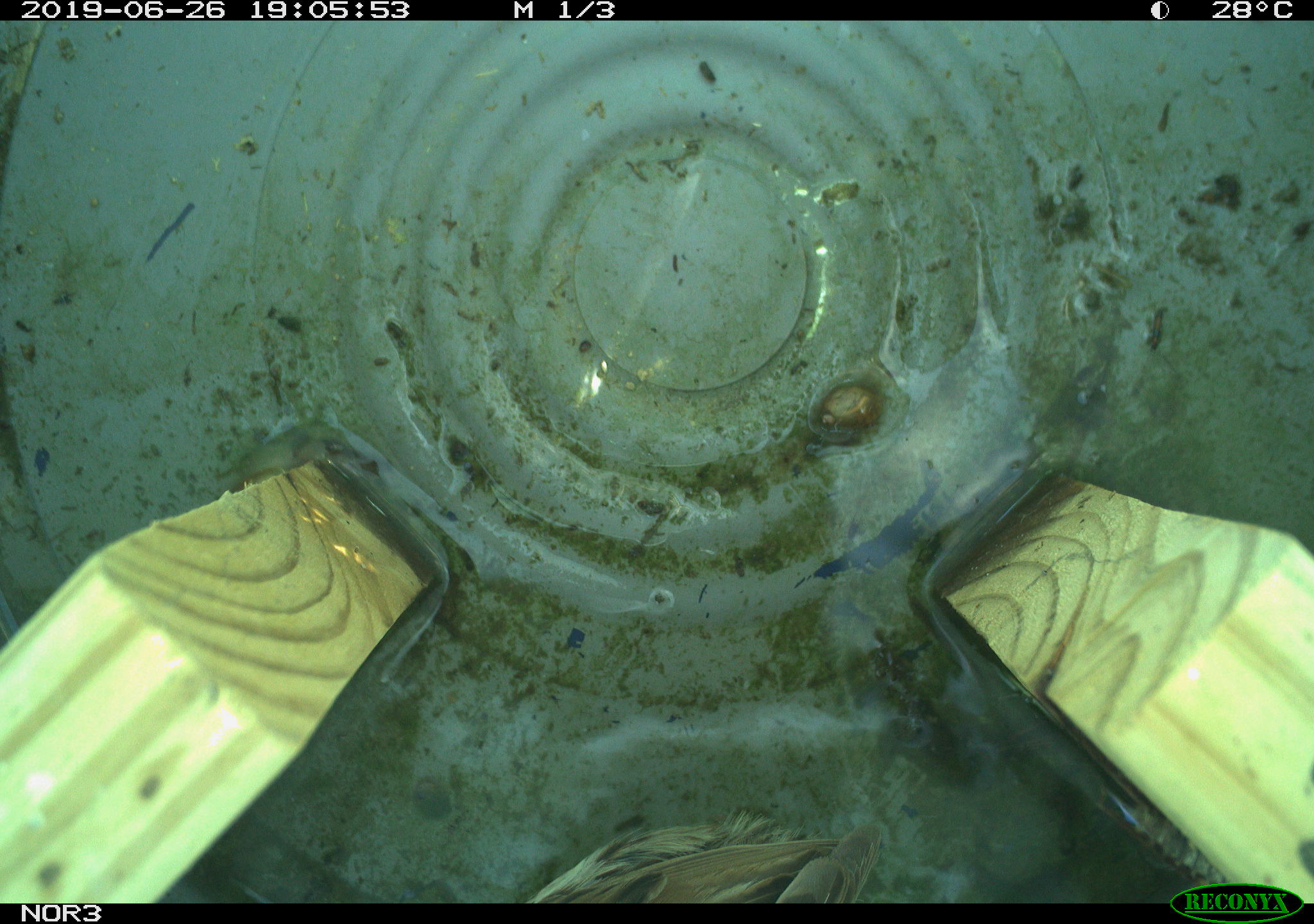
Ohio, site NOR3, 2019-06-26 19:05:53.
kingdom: Animalia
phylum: Chordata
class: Aves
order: Passeriformes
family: Passerellidae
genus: Melospiza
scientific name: Melospiza melodia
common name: song sparrow